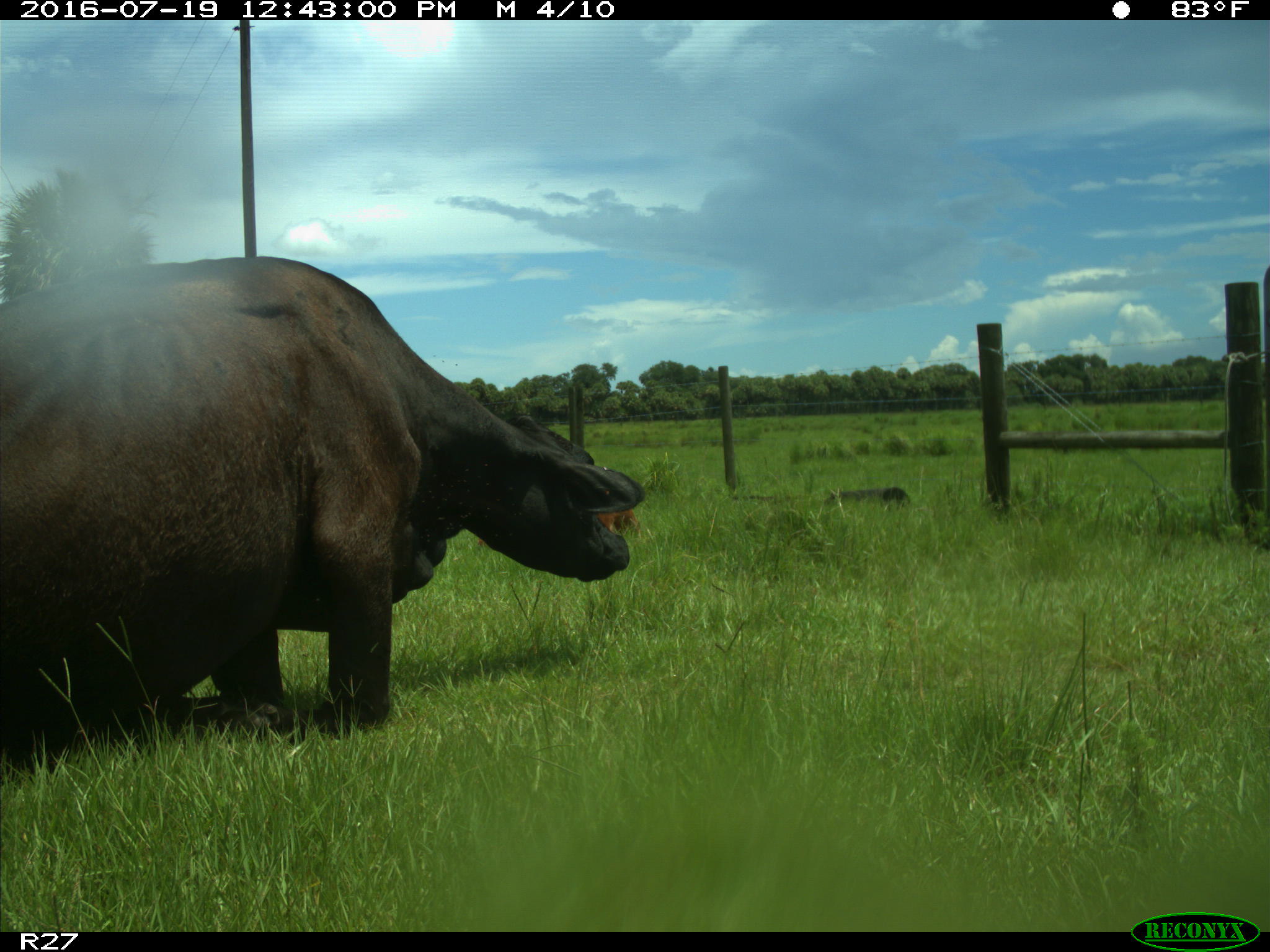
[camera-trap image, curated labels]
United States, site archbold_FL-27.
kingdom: Animalia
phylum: Chordata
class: Mammalia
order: Artiodactyla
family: Bovidae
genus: Bos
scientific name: Bos taurus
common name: domestic cow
Bos taurus (domestic cow).